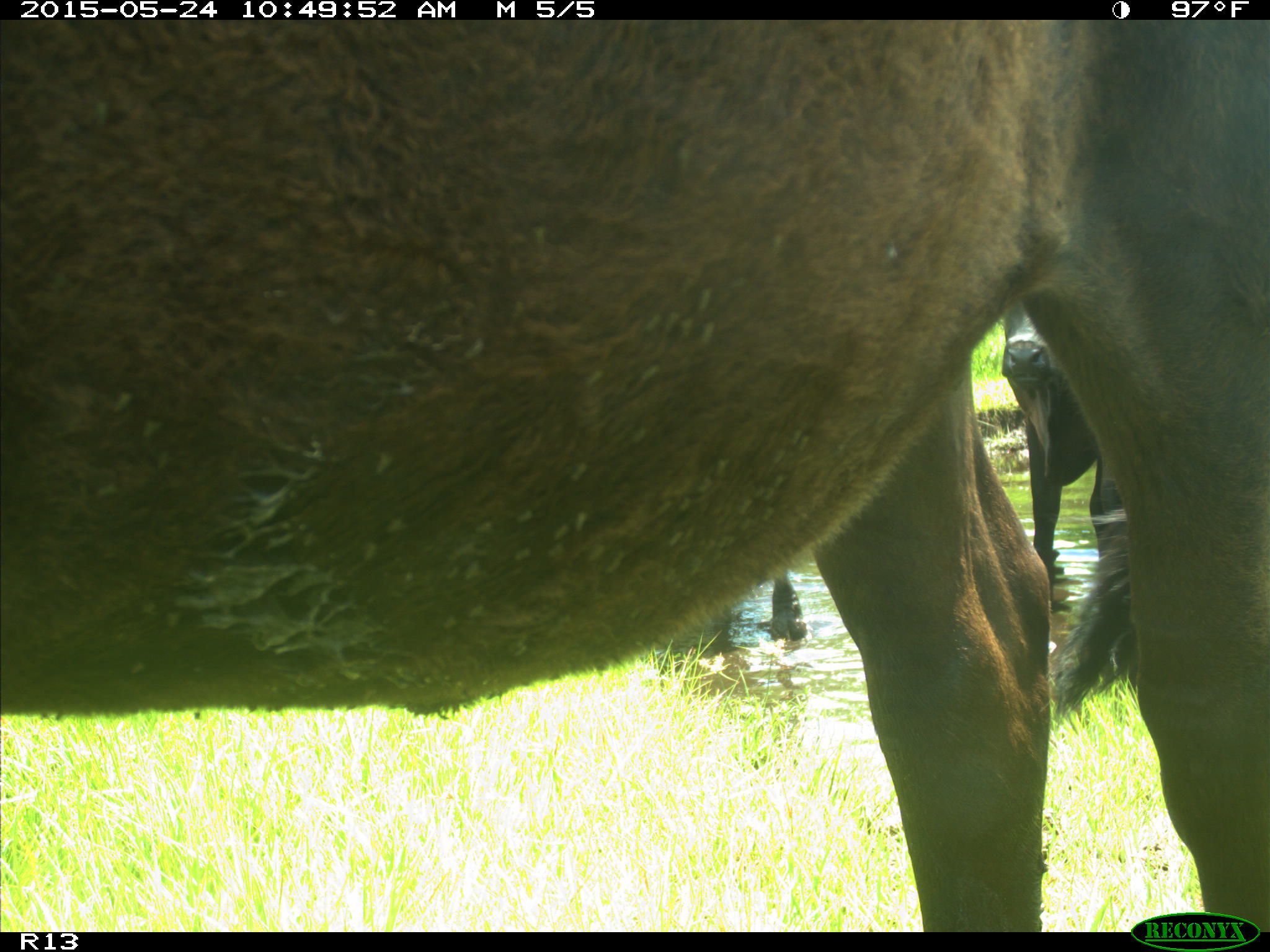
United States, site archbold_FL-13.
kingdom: Animalia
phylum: Chordata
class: Mammalia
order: Artiodactyla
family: Bovidae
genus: Bos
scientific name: Bos taurus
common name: domestic cow